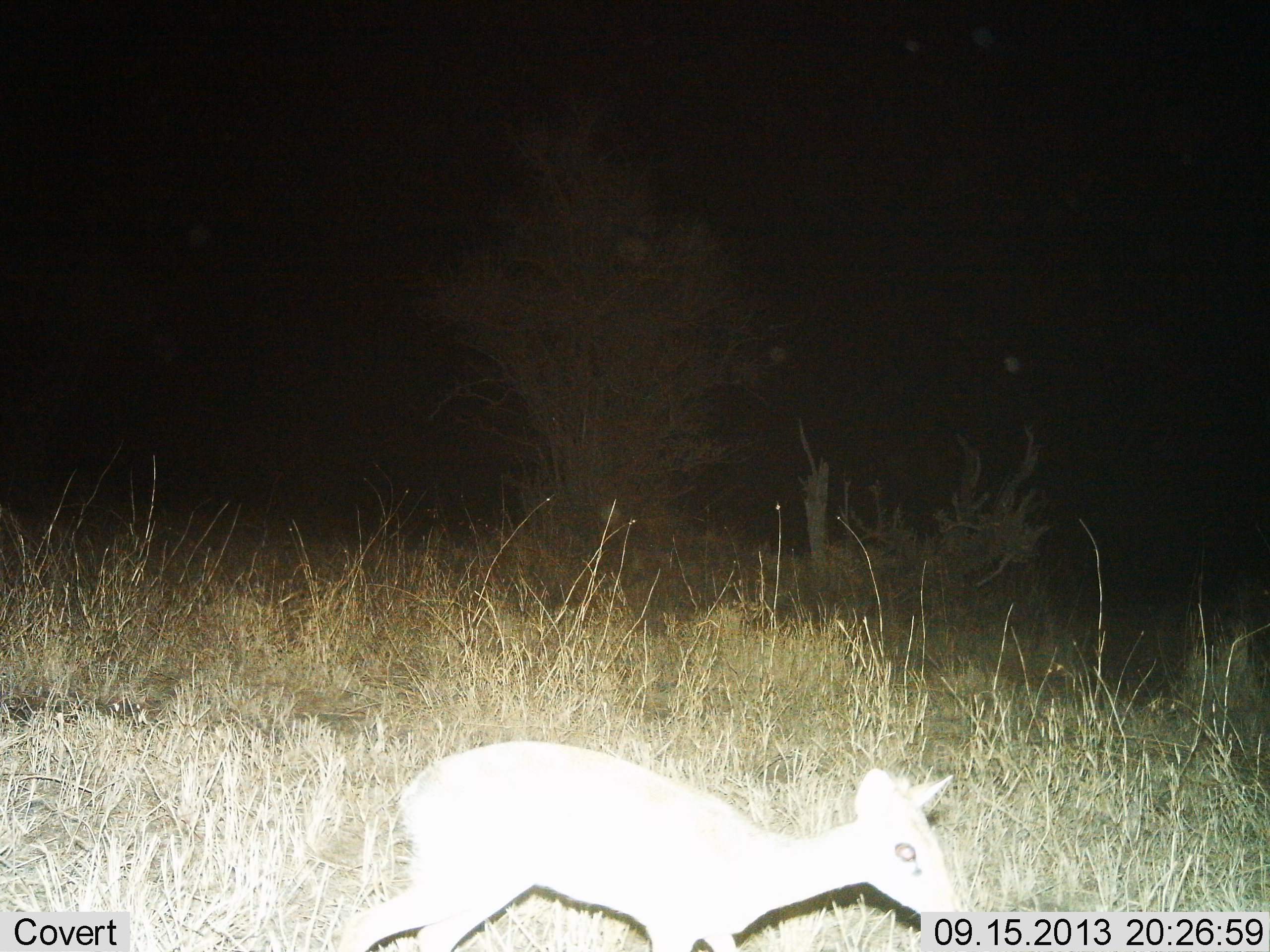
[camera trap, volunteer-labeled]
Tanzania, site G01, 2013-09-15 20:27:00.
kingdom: Animalia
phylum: Chordata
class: Mammalia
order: Artiodactyla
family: Bovidae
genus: Madoqua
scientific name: Madoqua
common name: dikdik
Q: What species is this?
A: Dikdik (Madoqua).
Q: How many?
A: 1.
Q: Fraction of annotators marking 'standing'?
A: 60%.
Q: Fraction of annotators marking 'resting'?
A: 0%.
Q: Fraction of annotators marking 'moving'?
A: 40%.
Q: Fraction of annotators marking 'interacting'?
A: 0%.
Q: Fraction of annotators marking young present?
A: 0%.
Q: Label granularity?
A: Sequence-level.